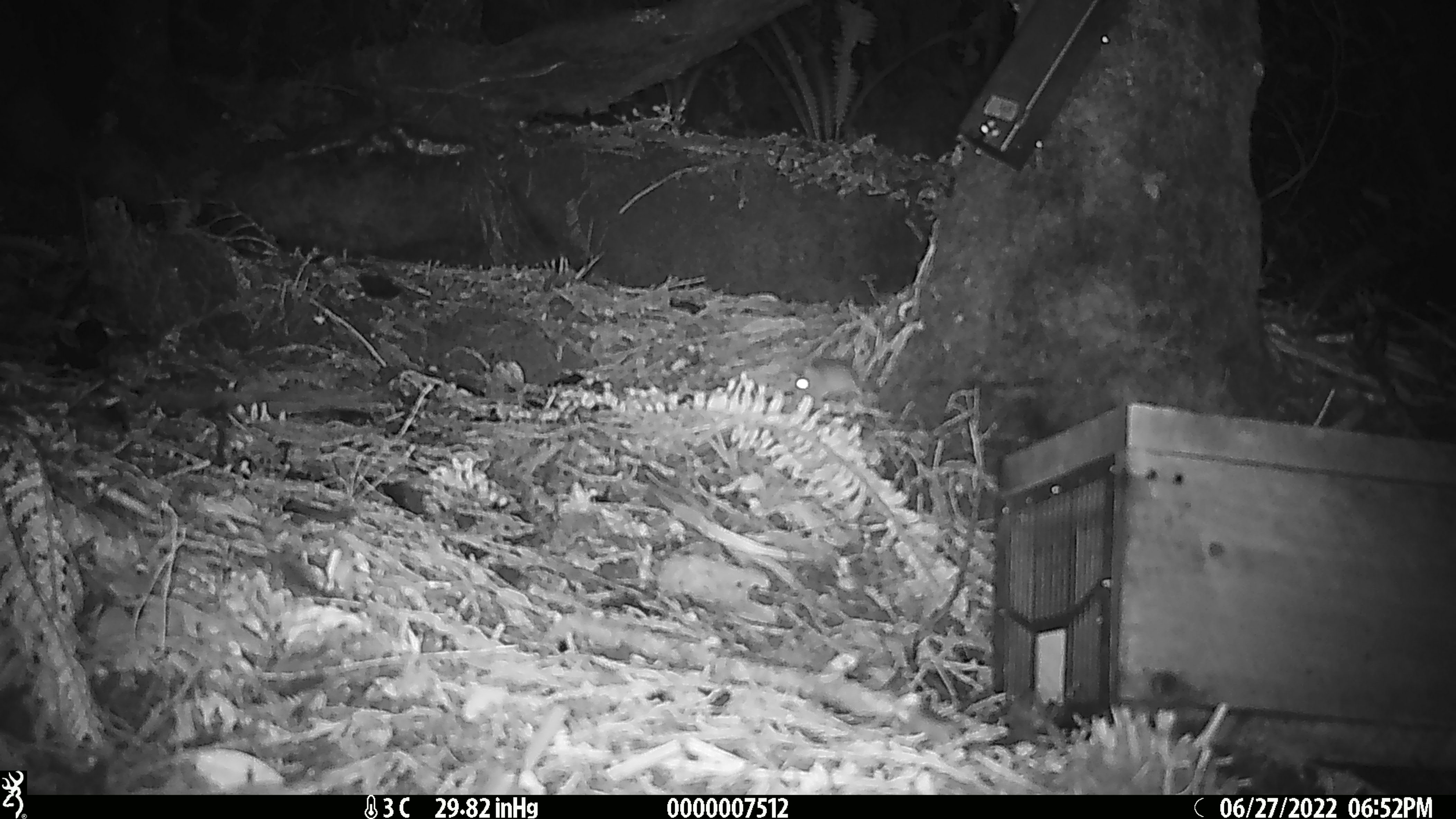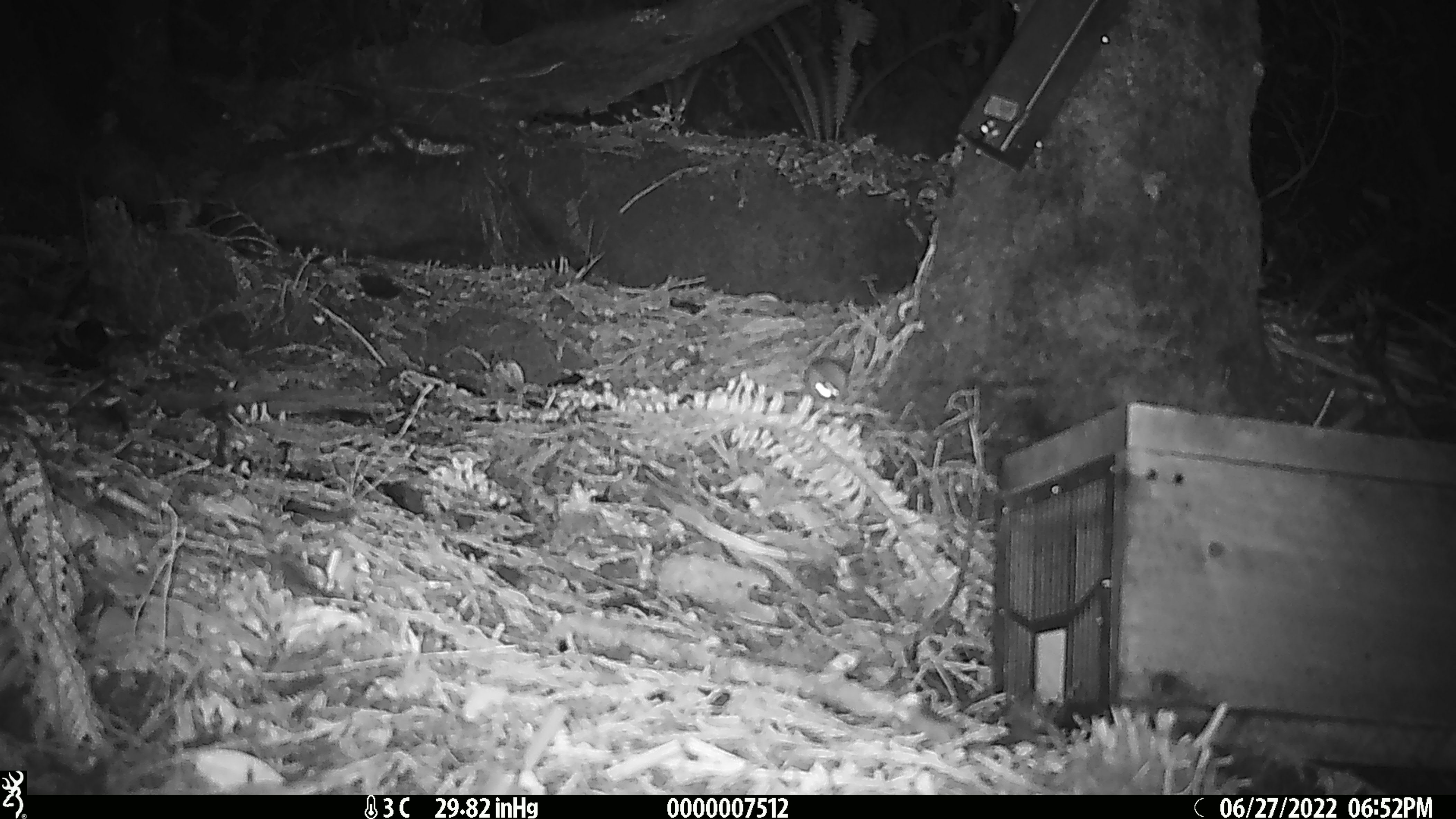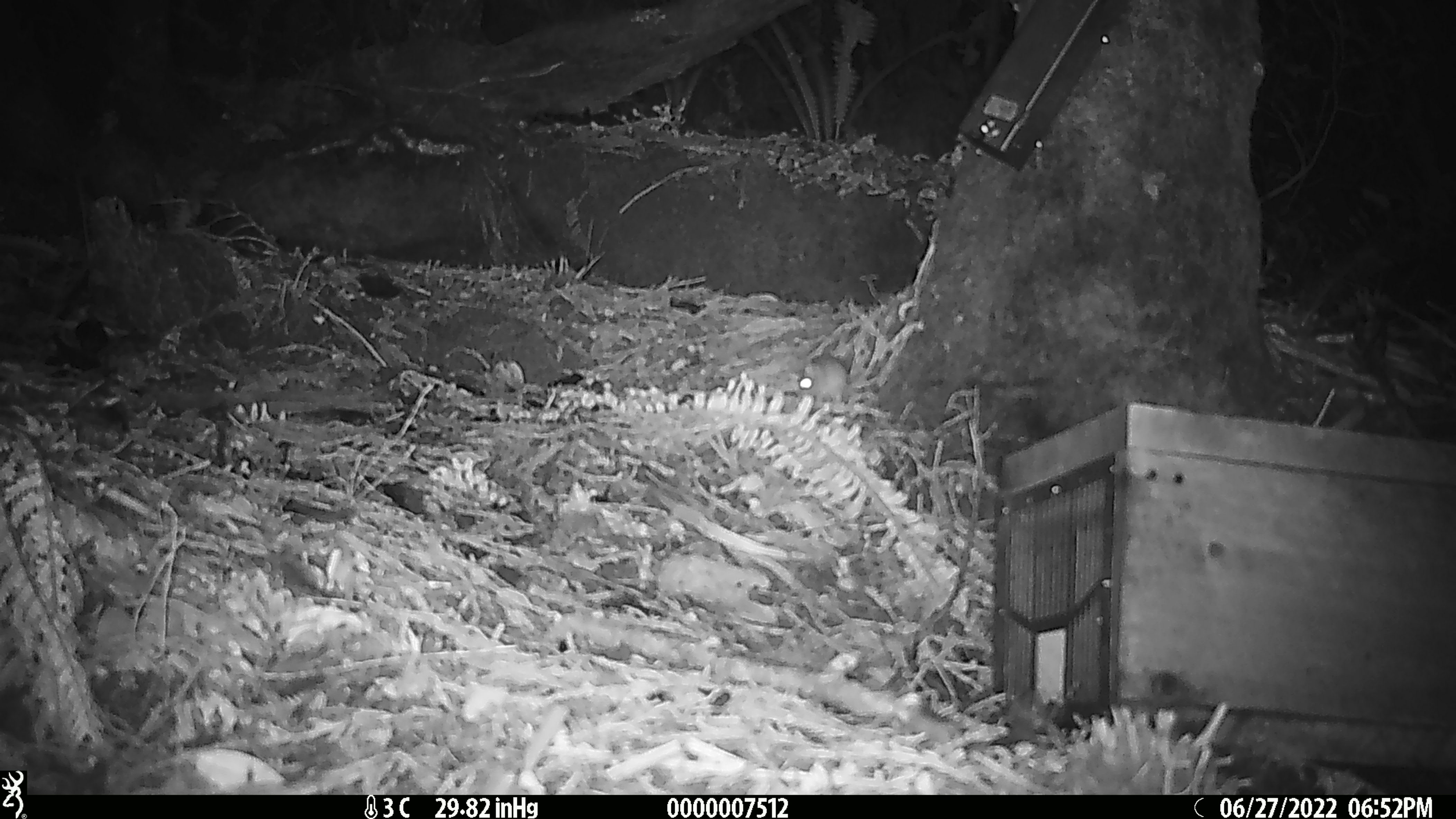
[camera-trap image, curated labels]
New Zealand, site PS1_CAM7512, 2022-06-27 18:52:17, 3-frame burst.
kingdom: Animalia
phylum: Chordata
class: Mammalia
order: Rodentia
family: Muridae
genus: Mus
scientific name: Mus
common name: mouse